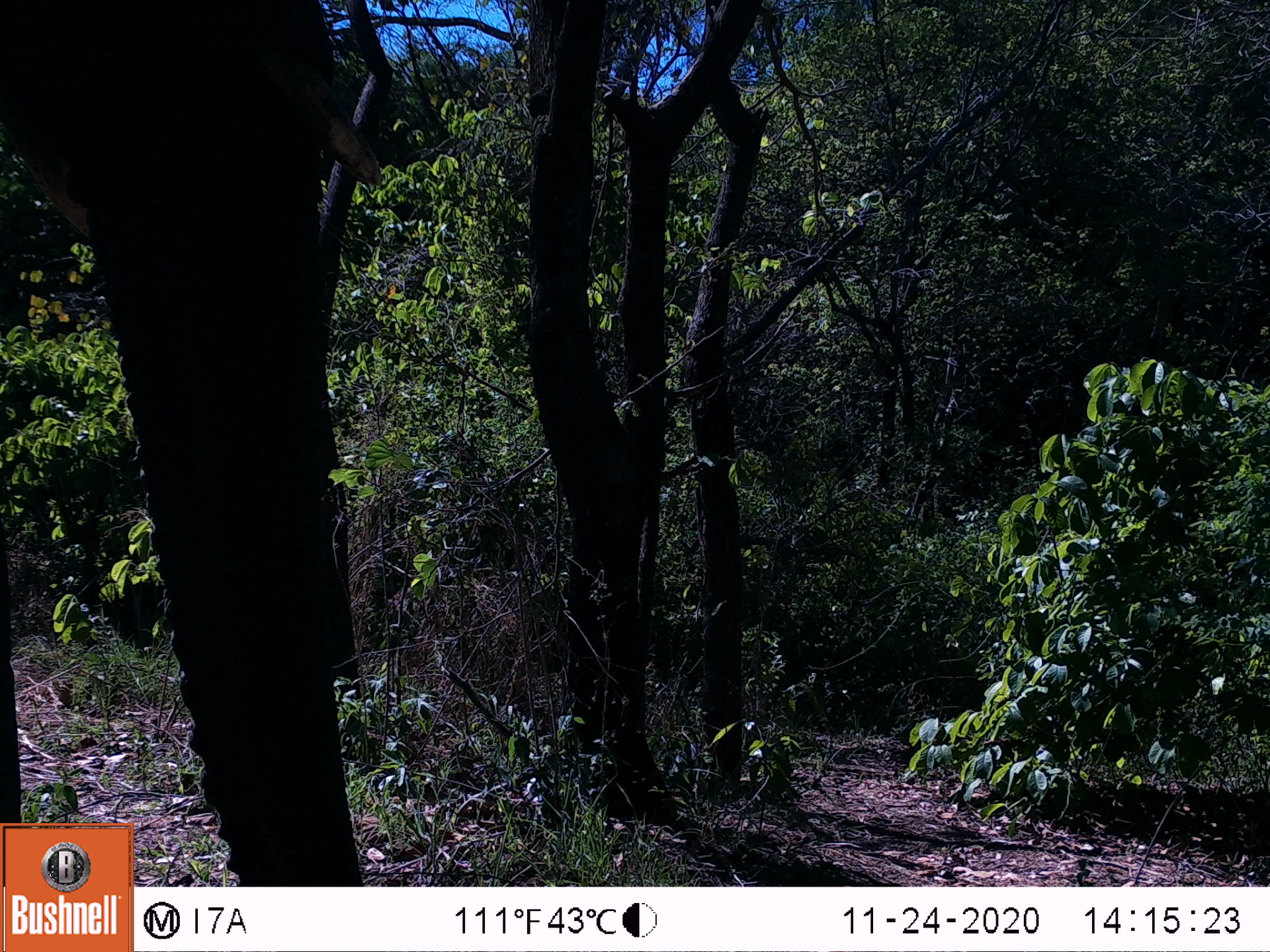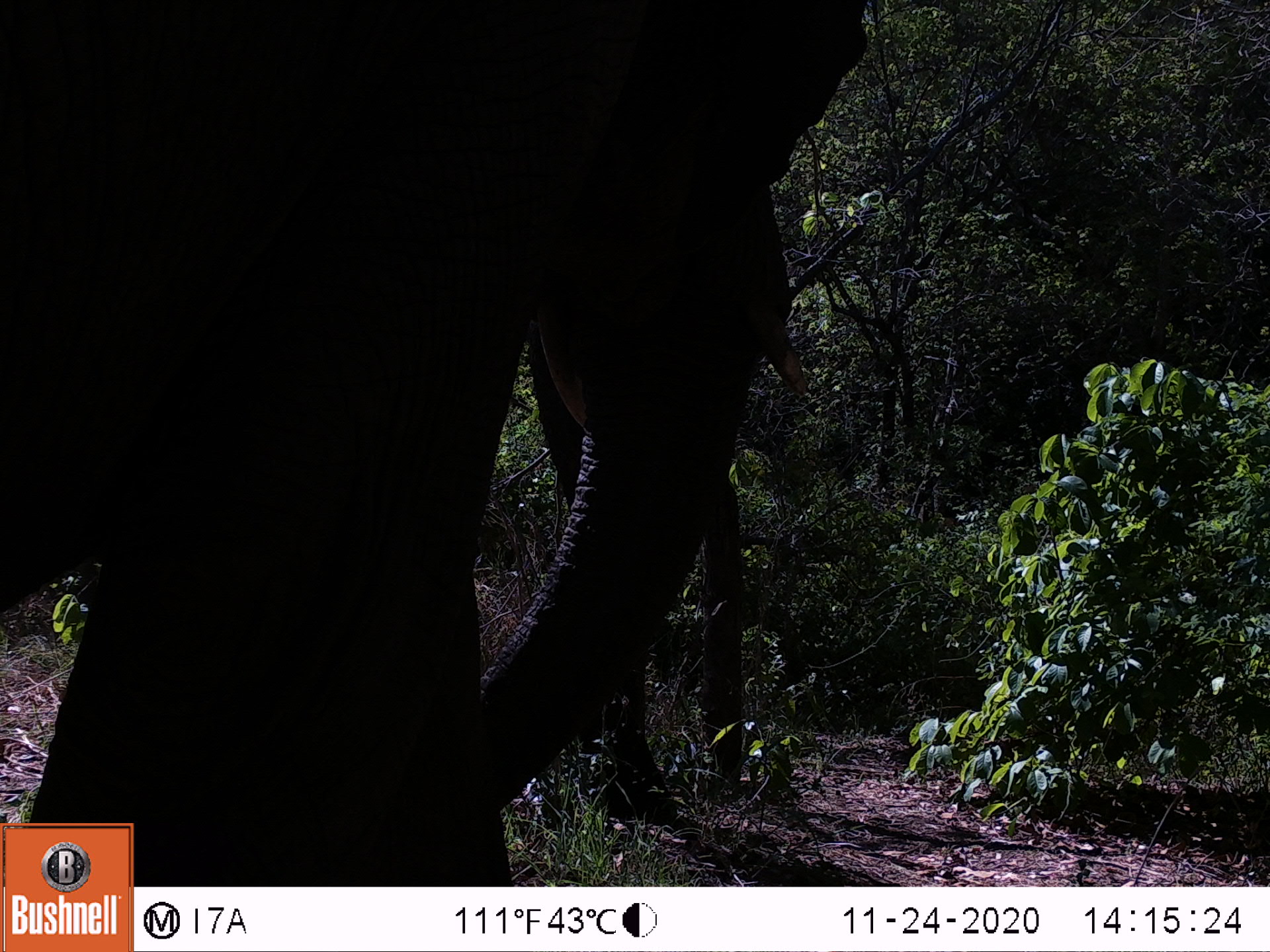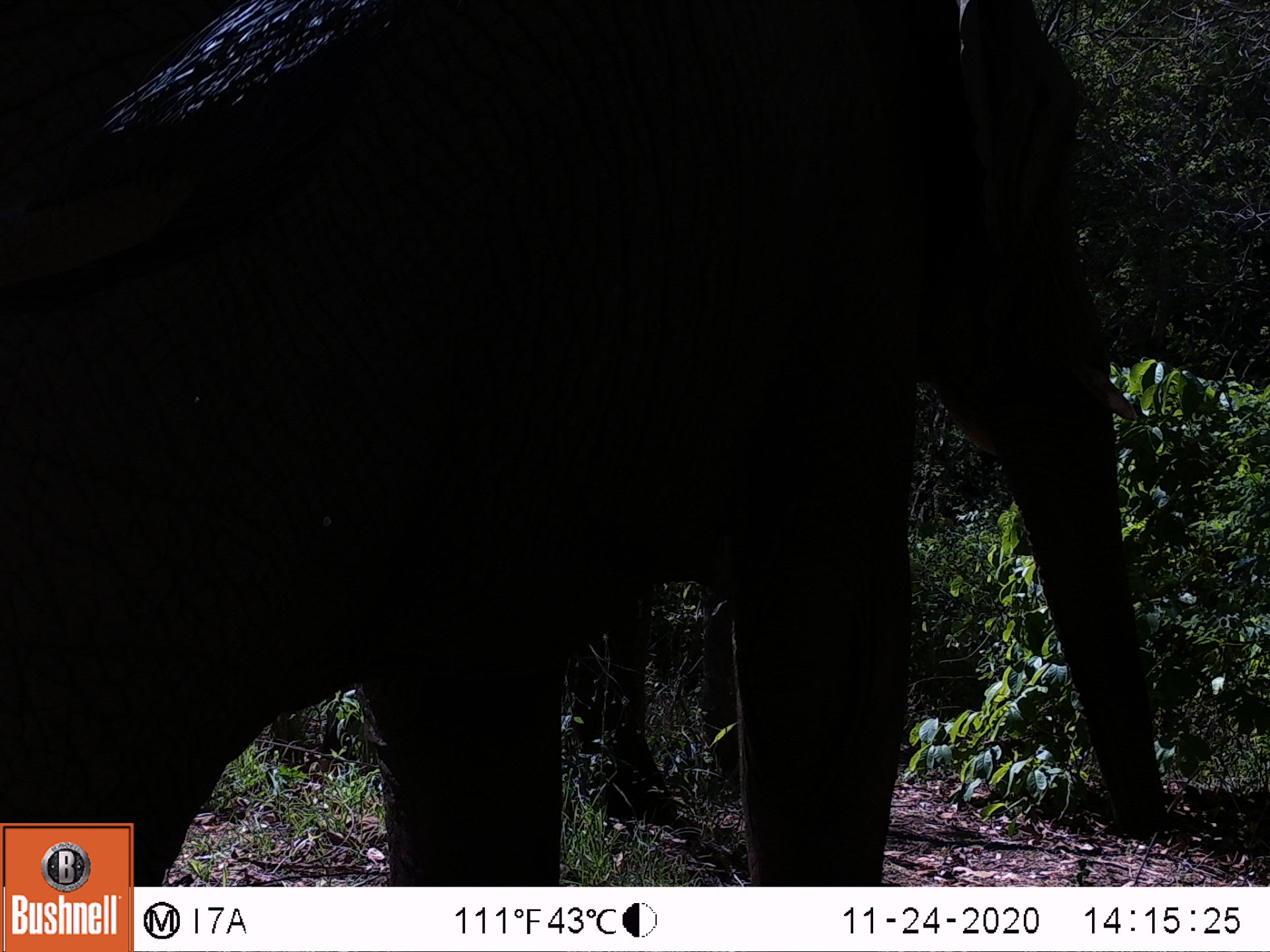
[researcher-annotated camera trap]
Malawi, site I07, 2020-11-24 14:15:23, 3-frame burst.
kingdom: Animalia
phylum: Chordata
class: Mammalia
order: Proboscidea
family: Elephantidae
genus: Loxodonta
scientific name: Loxodonta africana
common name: african savanna elephant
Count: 1.